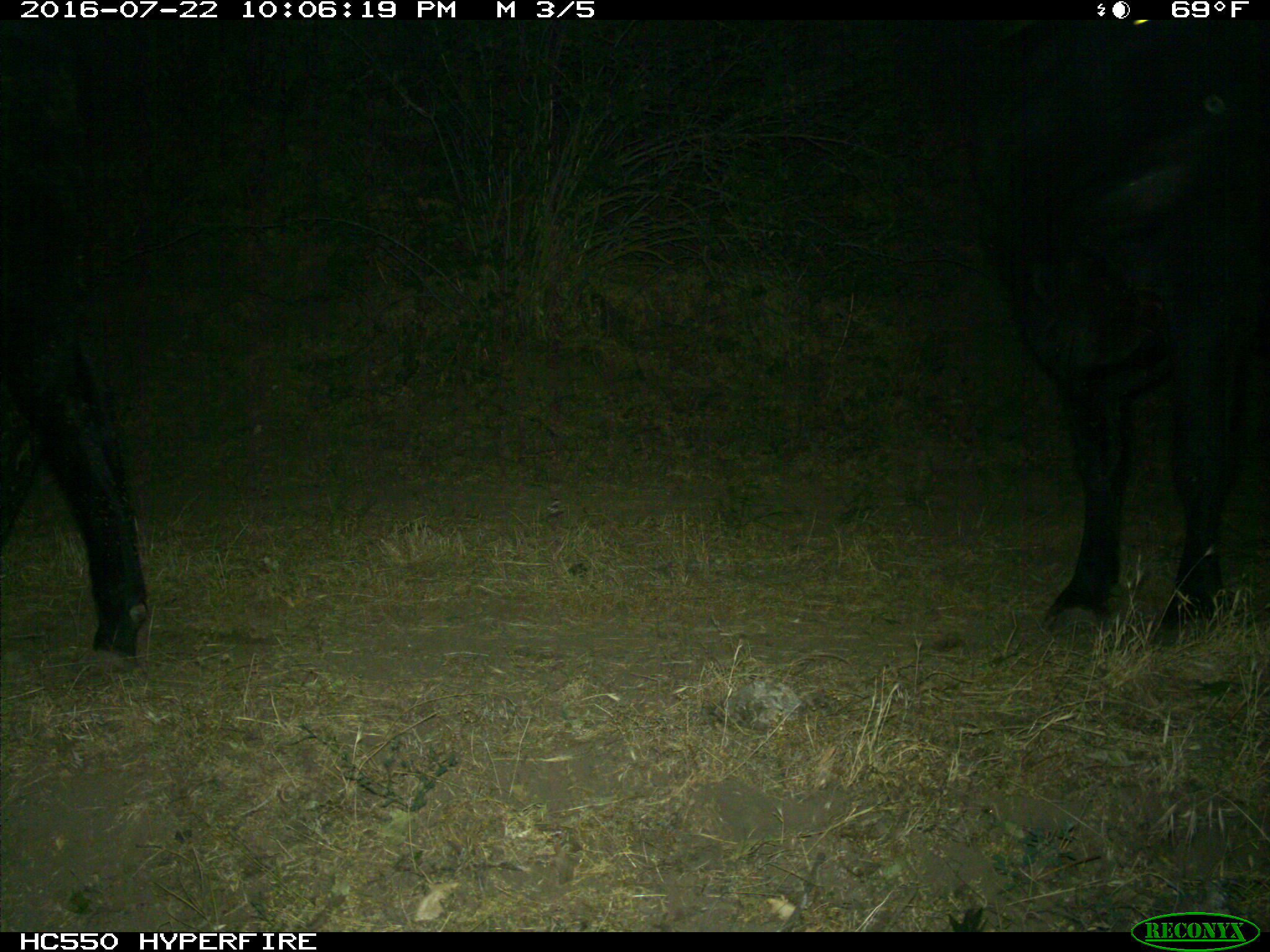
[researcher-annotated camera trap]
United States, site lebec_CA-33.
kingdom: Animalia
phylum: Chordata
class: Mammalia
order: Artiodactyla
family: Bovidae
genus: Bos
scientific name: Bos taurus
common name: domestic cow